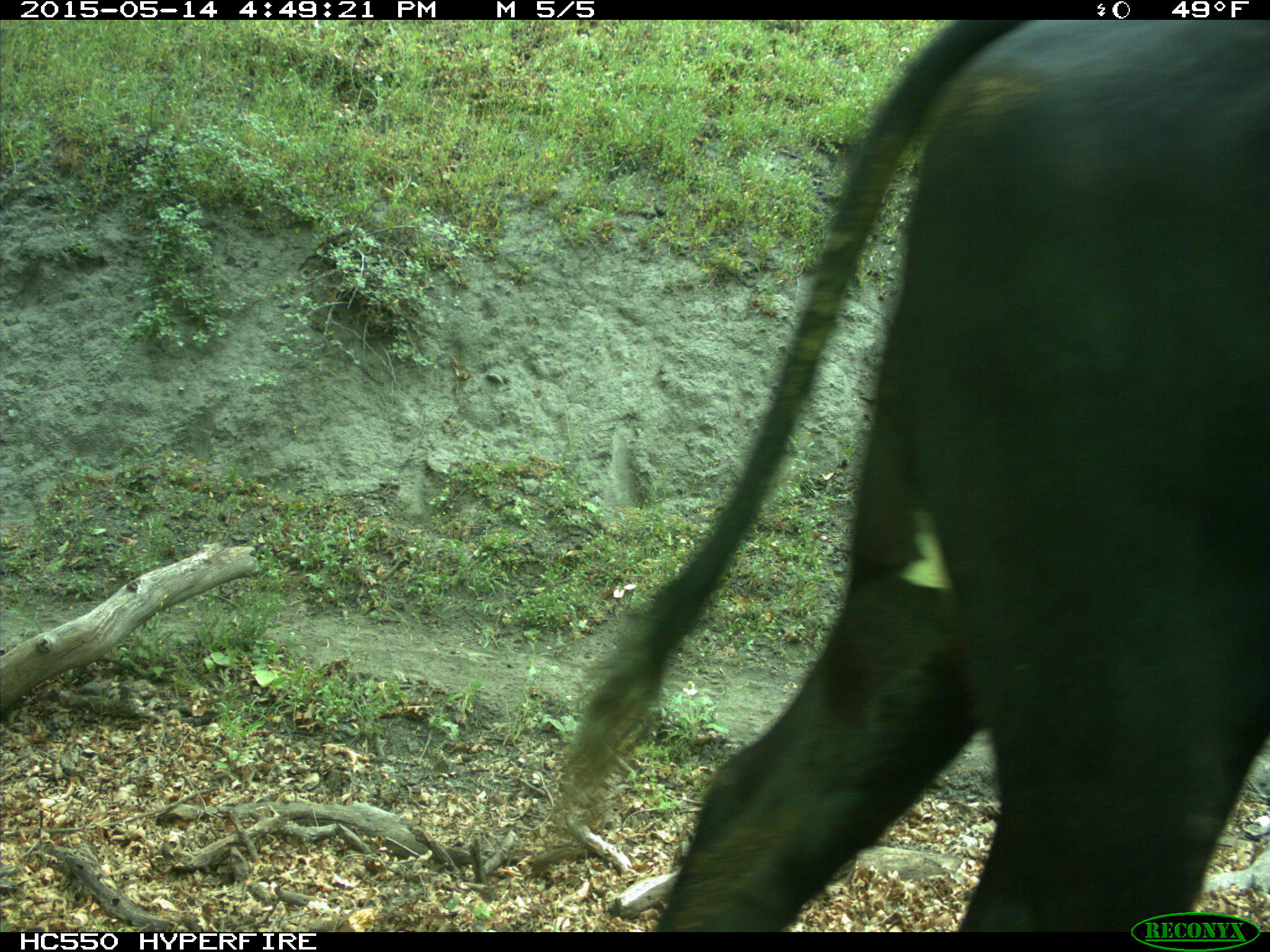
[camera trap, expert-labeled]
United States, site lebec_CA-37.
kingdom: Animalia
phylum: Chordata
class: Mammalia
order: Artiodactyla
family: Bovidae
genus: Bos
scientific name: Bos taurus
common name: domestic cow